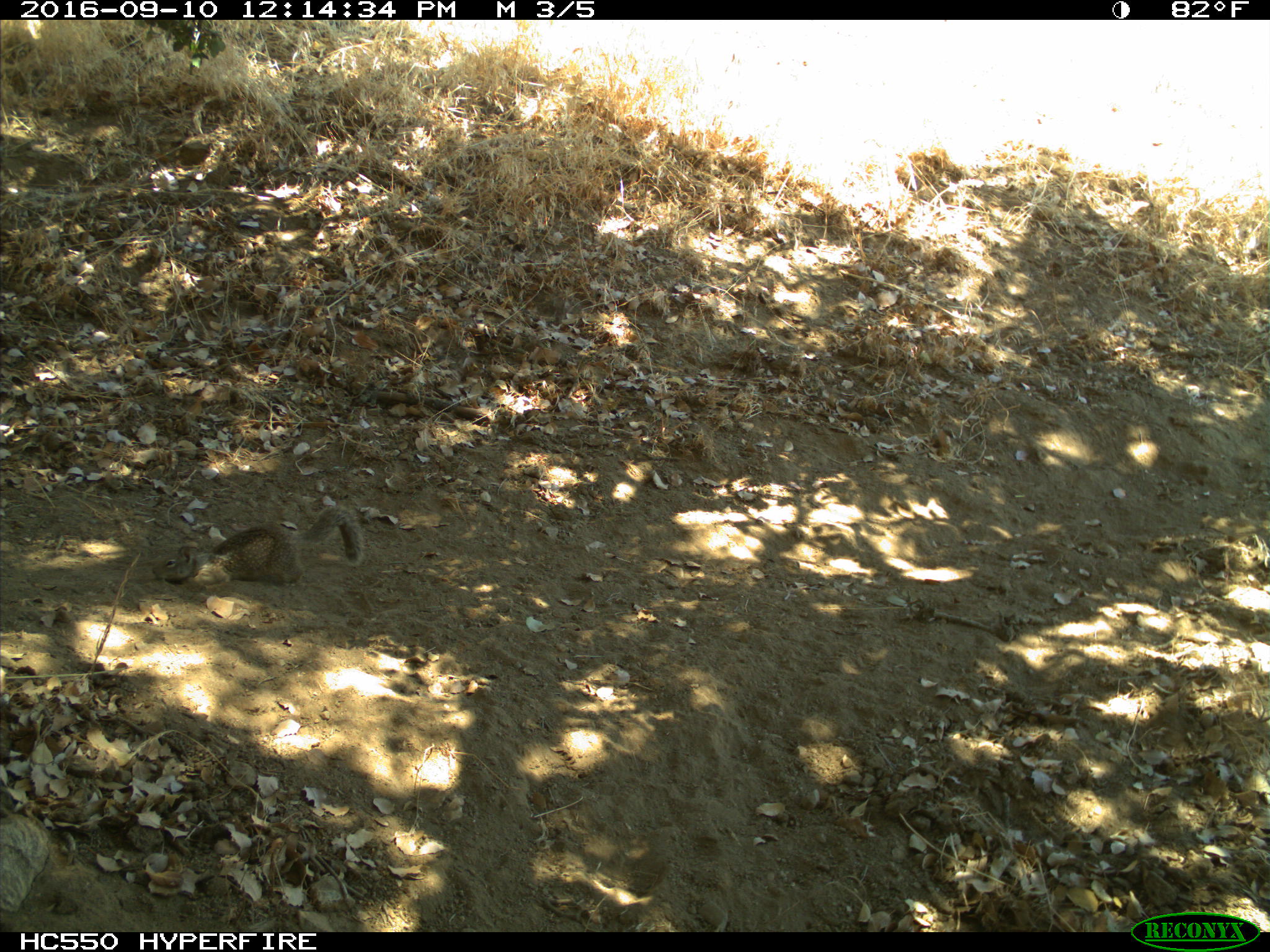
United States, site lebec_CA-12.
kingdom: Animalia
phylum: Chordata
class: Mammalia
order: Rodentia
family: Sciuridae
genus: Otospermophilus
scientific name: Otospermophilus beecheyi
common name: california ground squirrel